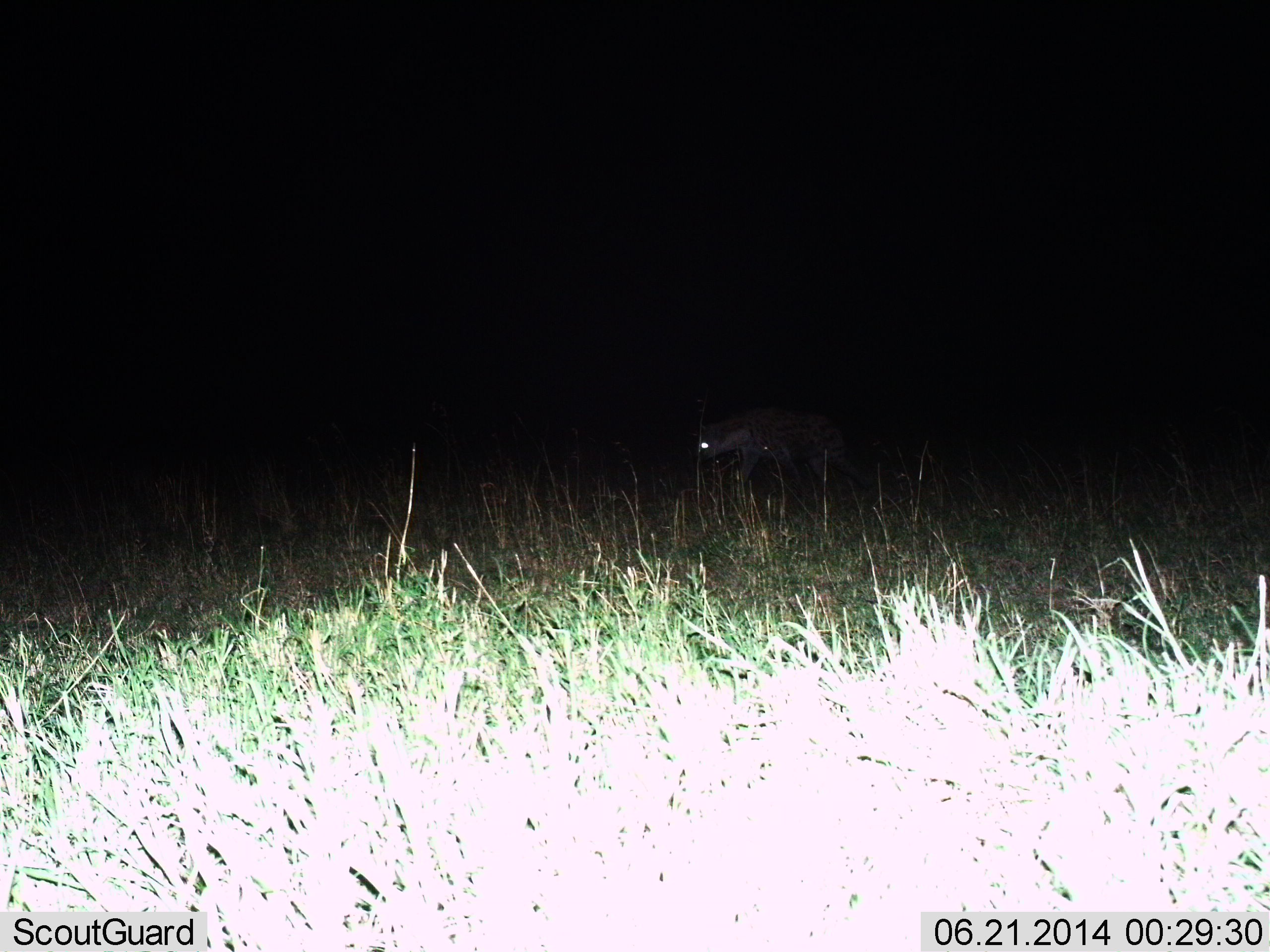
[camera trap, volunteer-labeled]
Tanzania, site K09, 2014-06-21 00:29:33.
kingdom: Animalia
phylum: Chordata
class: Mammalia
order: Carnivora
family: Hyaenidae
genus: Crocuta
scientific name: Crocuta crocuta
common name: spotted hyena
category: hyenaspotted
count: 1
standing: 10%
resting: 0%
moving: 90%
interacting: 0%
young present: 0%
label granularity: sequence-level